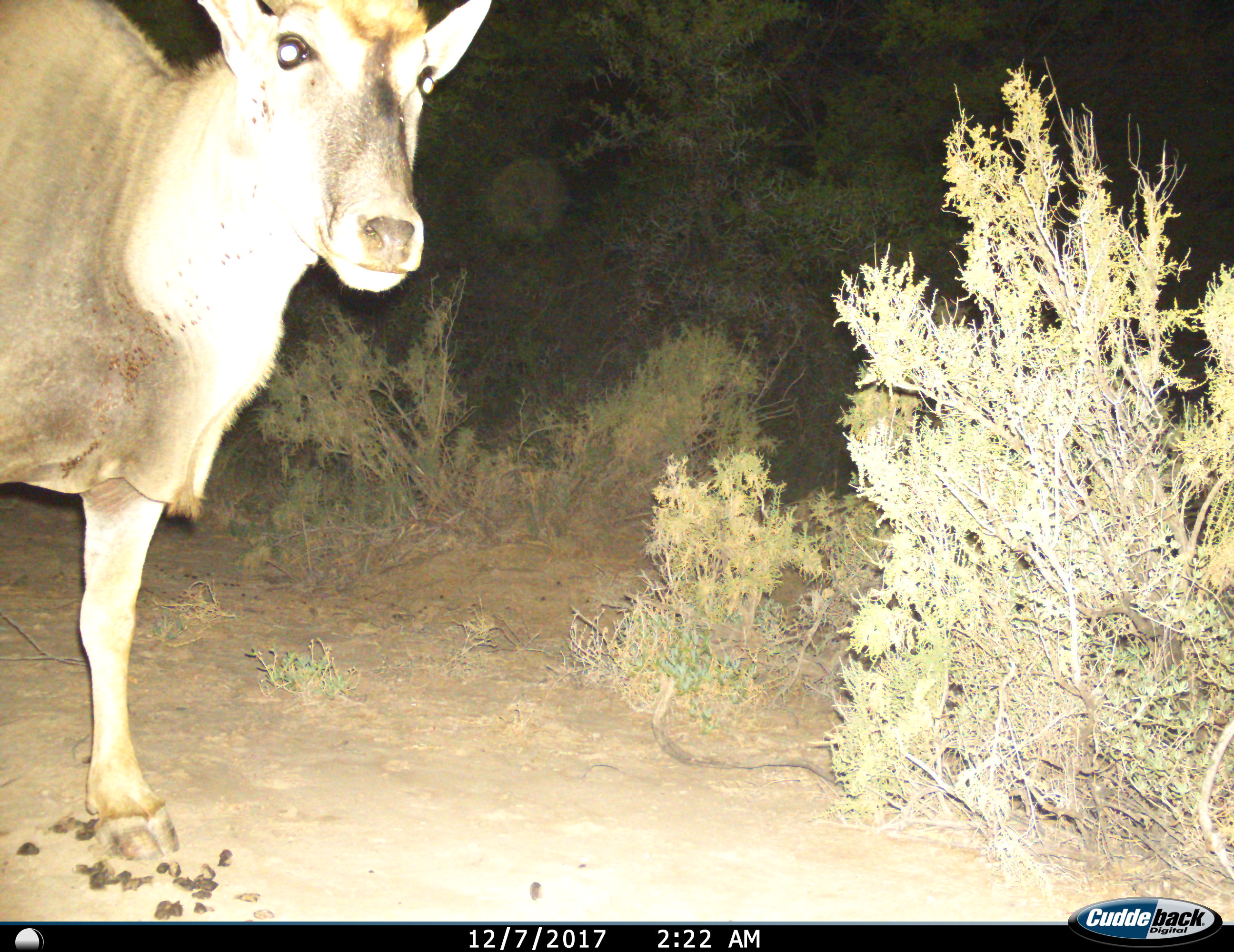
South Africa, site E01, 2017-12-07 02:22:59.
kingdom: Animalia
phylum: Chordata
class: Mammalia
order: Artiodactyla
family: Bovidae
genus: Tragelaphus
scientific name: Tragelaphus oryx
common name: eland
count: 1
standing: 100%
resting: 0%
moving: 0%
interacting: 0%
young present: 0%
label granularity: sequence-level